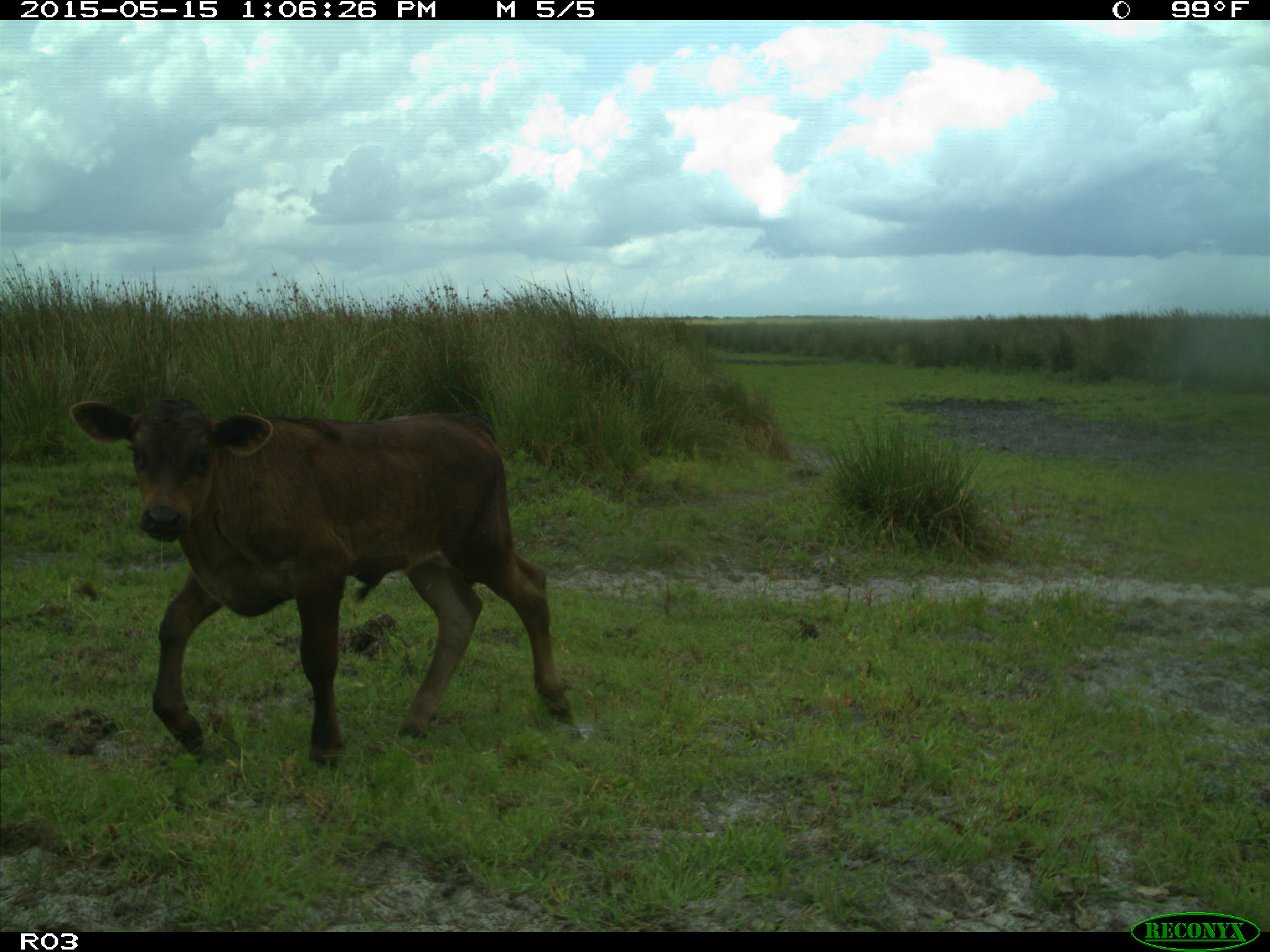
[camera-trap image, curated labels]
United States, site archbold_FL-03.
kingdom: Animalia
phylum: Chordata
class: Mammalia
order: Artiodactyla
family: Bovidae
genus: Bos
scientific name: Bos taurus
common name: domestic cow